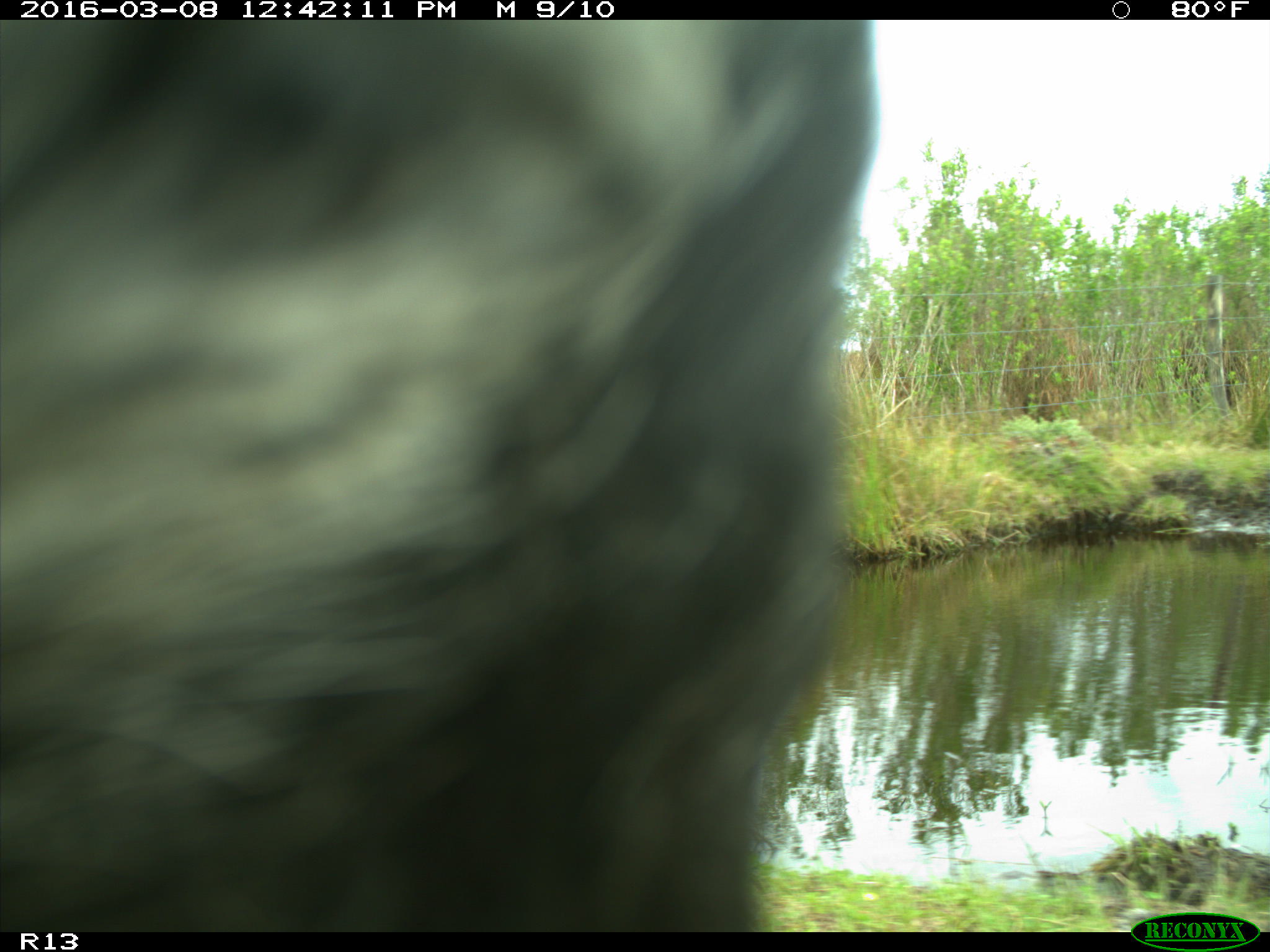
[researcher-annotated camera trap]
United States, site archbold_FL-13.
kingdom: Animalia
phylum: Chordata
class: Mammalia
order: Artiodactyla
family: Bovidae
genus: Bos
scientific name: Bos taurus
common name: domestic cow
Bos taurus (domestic cow).